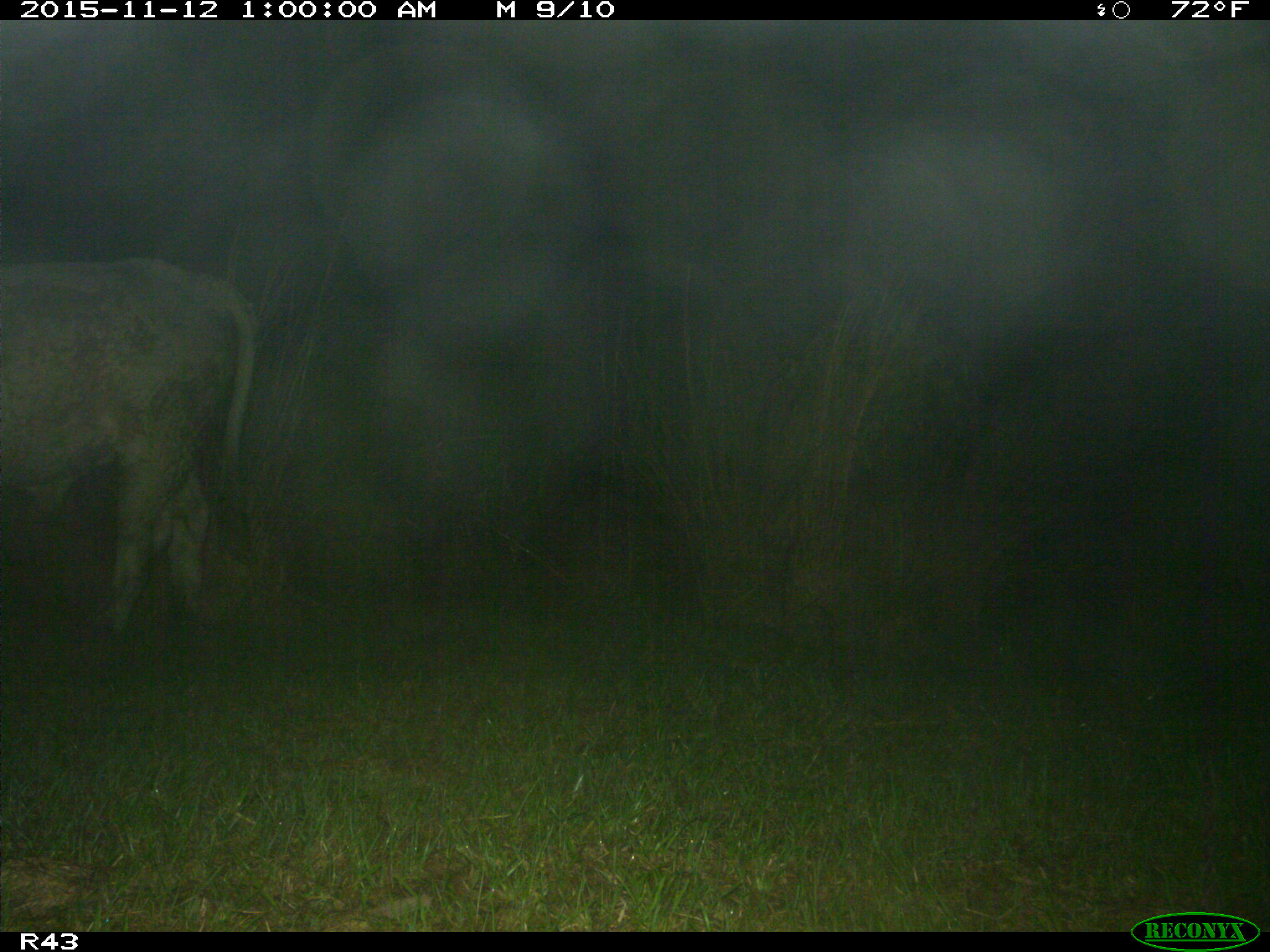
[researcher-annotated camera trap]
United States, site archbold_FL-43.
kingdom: Animalia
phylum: Chordata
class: Mammalia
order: Artiodactyla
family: Bovidae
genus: Bos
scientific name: Bos taurus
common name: domestic cow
Bos taurus (domestic cow).